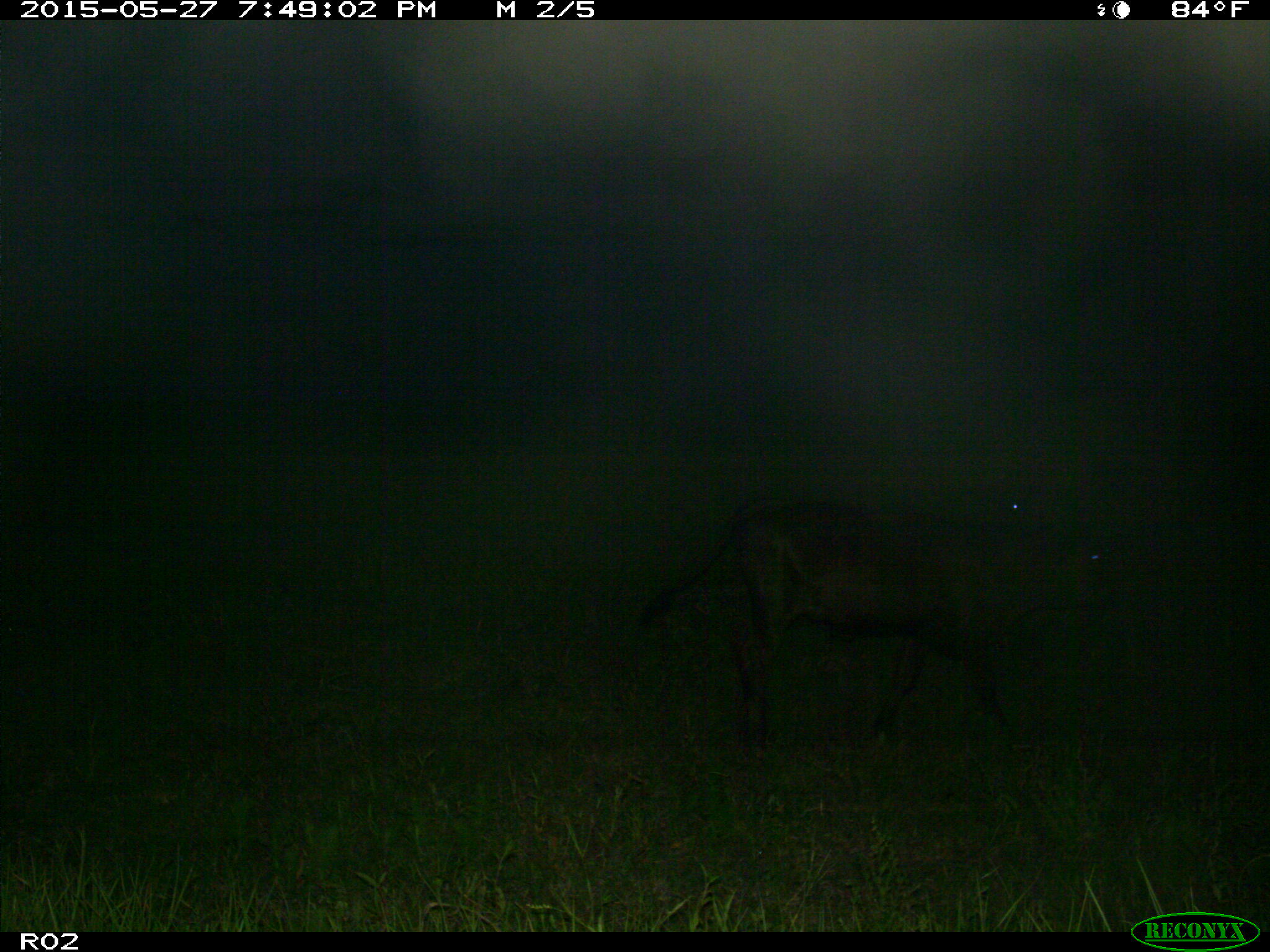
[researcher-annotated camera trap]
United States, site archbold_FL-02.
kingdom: Animalia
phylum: Chordata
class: Mammalia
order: Artiodactyla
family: Bovidae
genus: Bos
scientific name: Bos taurus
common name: domestic cow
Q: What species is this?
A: Bos taurus (domestic cow).